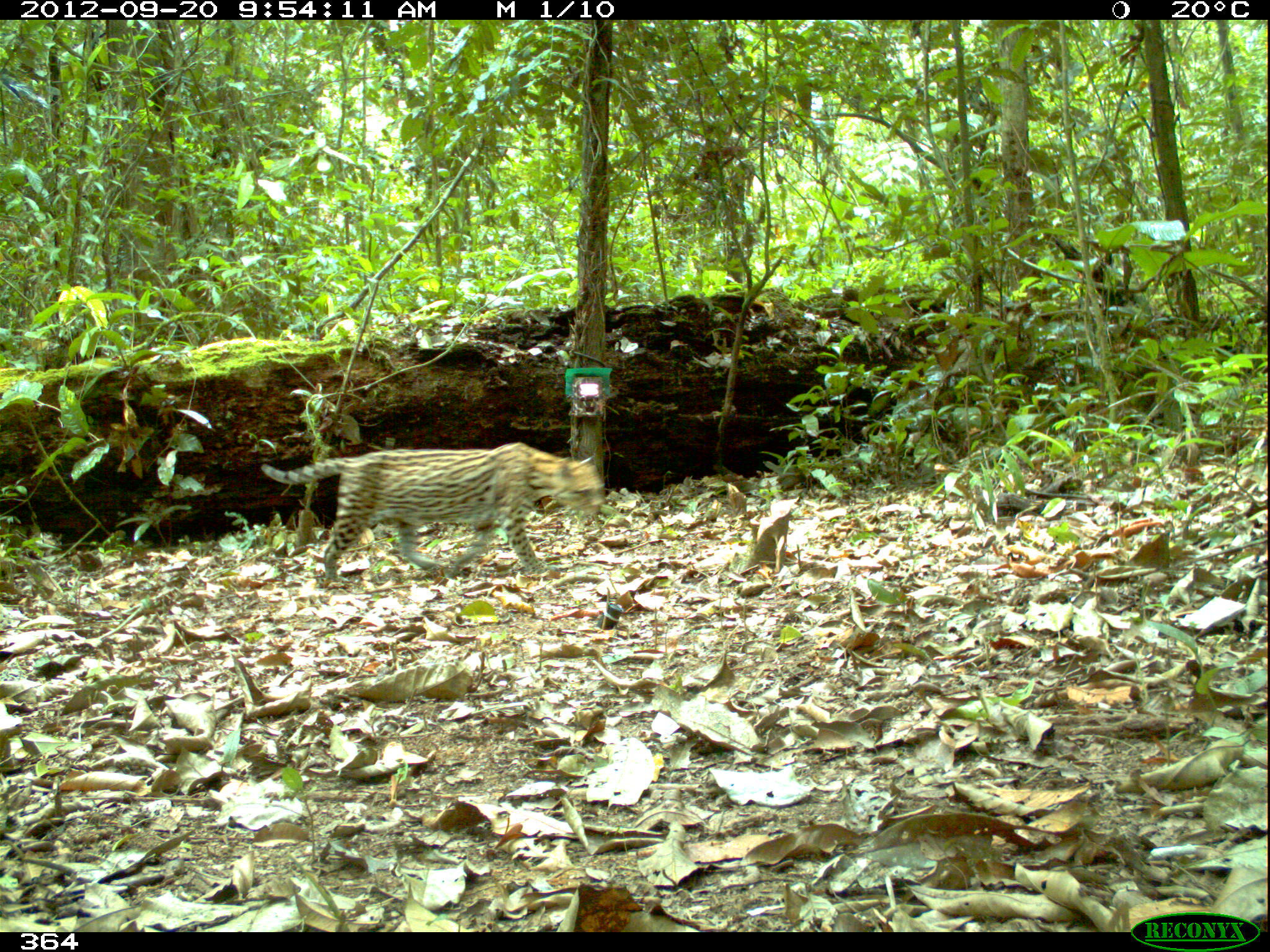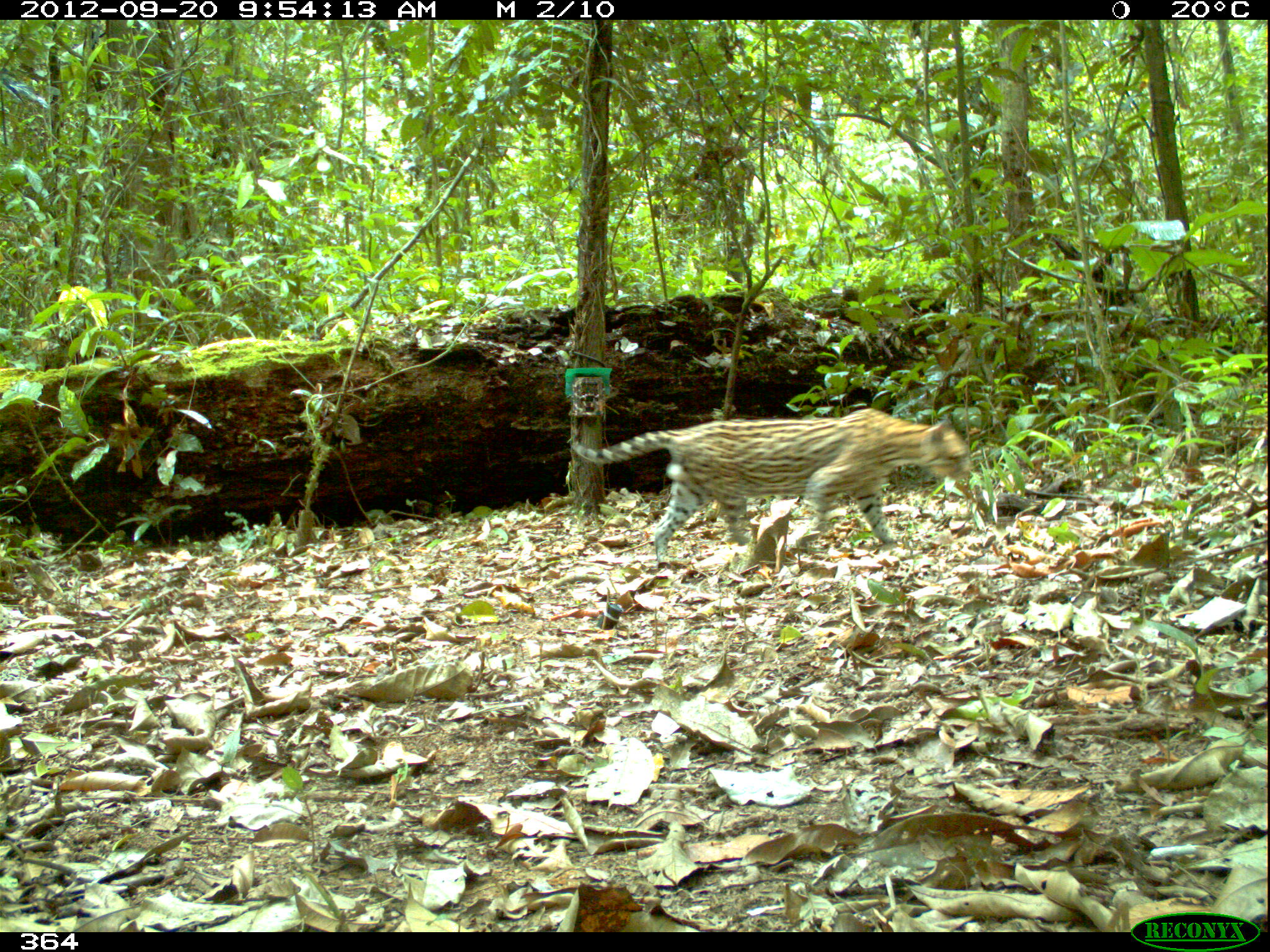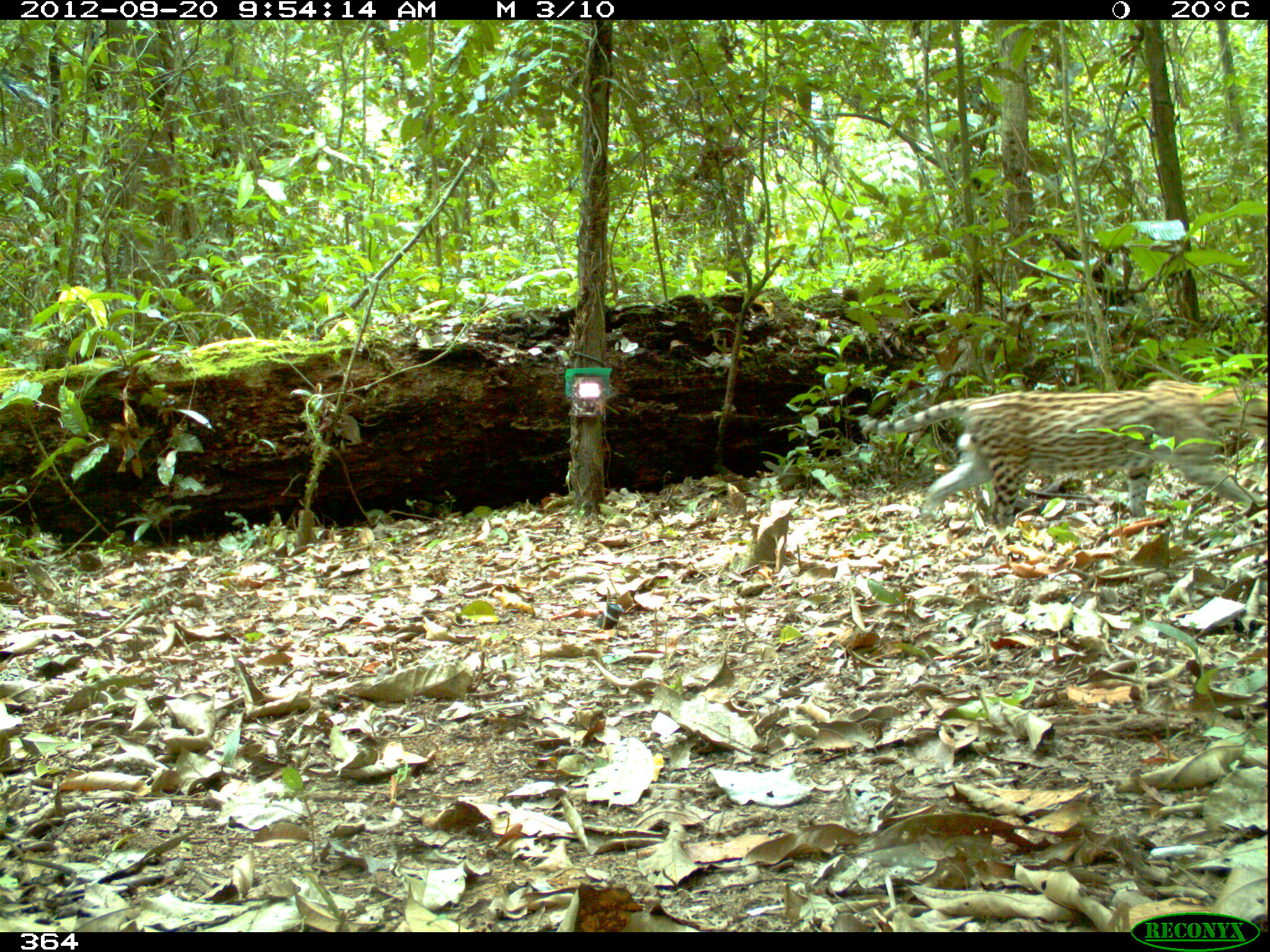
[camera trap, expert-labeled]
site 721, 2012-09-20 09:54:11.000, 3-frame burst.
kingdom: Animalia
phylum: Chordata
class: Mammalia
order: Carnivora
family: Felidae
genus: Leopardus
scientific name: Leopardus pardalis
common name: ocelot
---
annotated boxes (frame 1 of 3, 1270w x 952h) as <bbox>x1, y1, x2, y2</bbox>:
leopardus pardalis: <bbox>261, 441, 605, 584</bbox>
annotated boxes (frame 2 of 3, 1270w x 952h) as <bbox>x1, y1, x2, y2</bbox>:
leopardus pardalis: <bbox>571, 407, 971, 563</bbox>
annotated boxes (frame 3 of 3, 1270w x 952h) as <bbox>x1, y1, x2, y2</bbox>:
leopardus pardalis: <bbox>856, 378, 1267, 536</bbox>